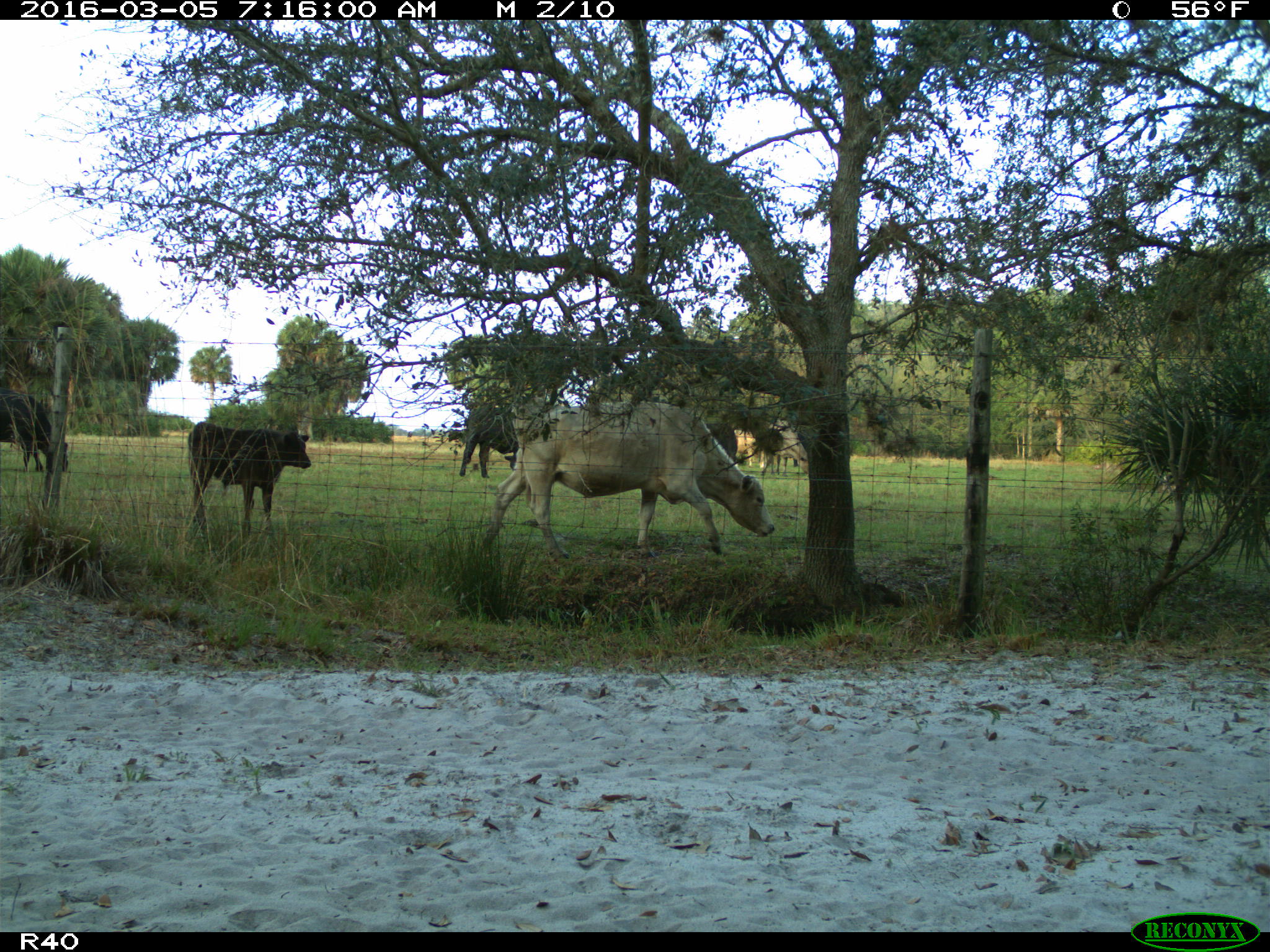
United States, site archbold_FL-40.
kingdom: Animalia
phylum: Chordata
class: Mammalia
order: Artiodactyla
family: Bovidae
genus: Bos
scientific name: Bos taurus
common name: domestic cow